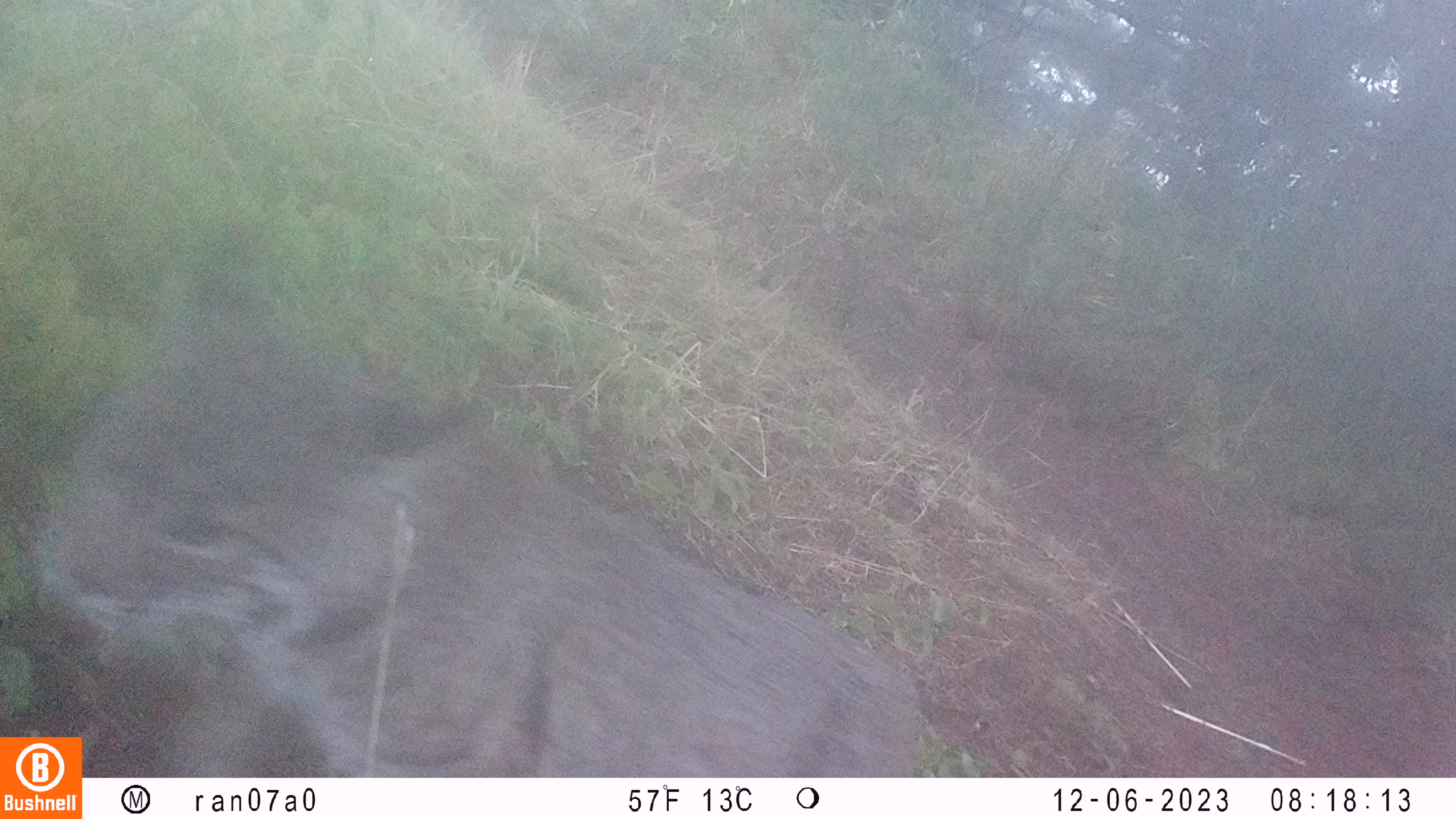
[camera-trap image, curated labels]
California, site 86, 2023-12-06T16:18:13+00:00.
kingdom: Animalia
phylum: Chordata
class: Mammalia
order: Carnivora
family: Felidae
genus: Lynx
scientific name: Lynx rufus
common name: bobcat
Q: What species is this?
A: Bobcat (Lynx rufus).